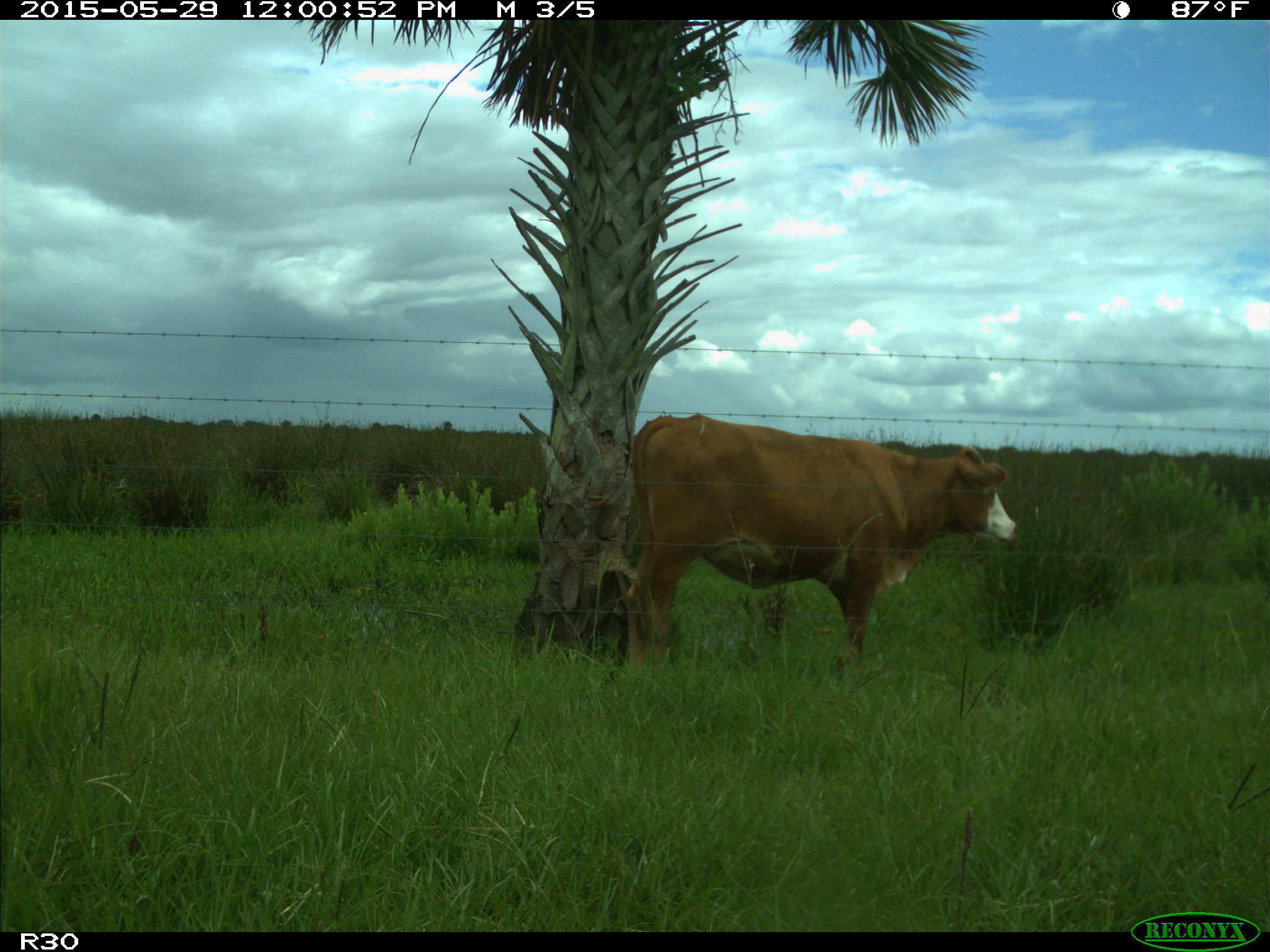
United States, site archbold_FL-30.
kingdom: Animalia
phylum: Chordata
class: Mammalia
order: Artiodactyla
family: Bovidae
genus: Bos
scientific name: Bos taurus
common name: domestic cow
Bos taurus (domestic cow).